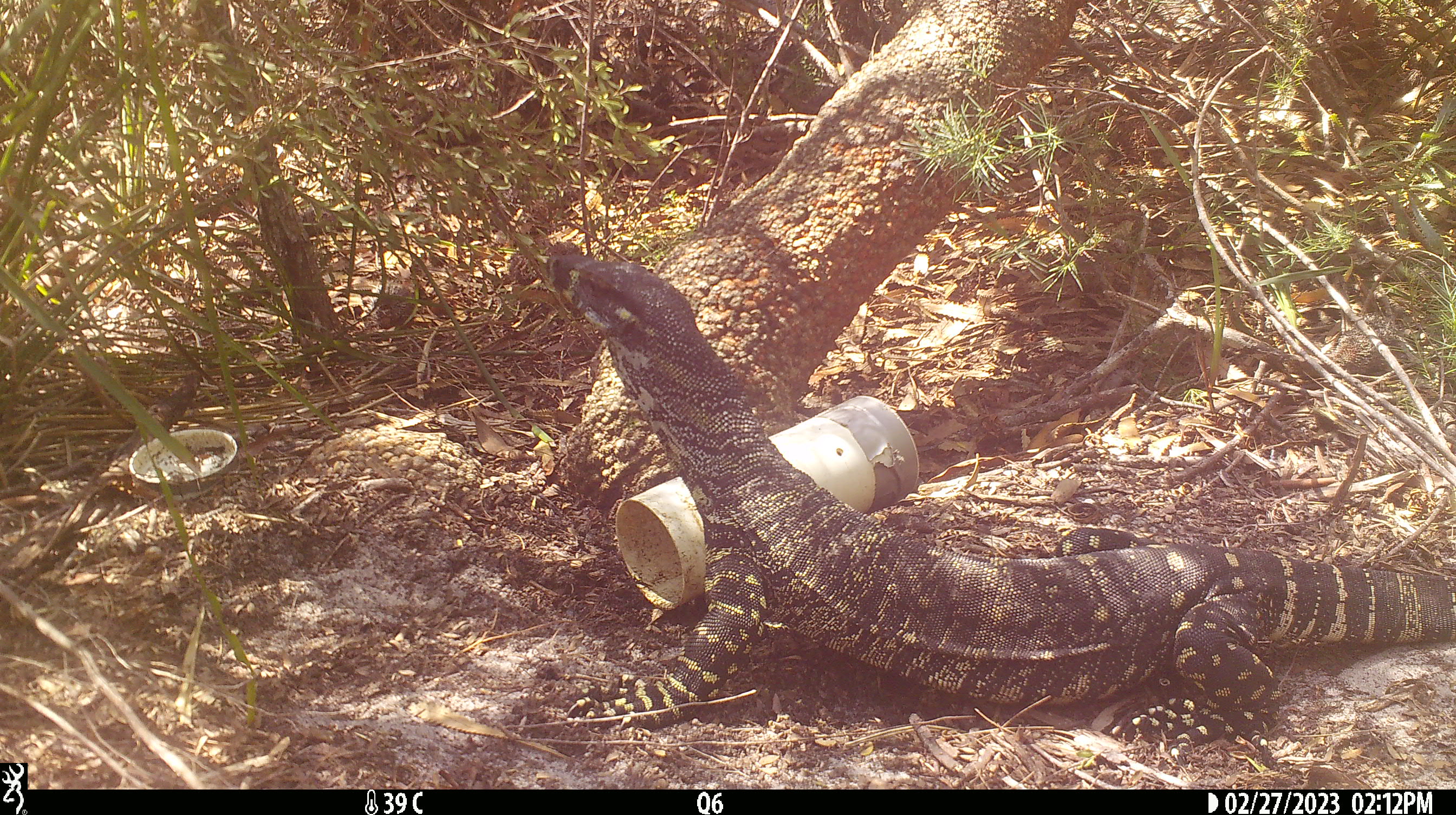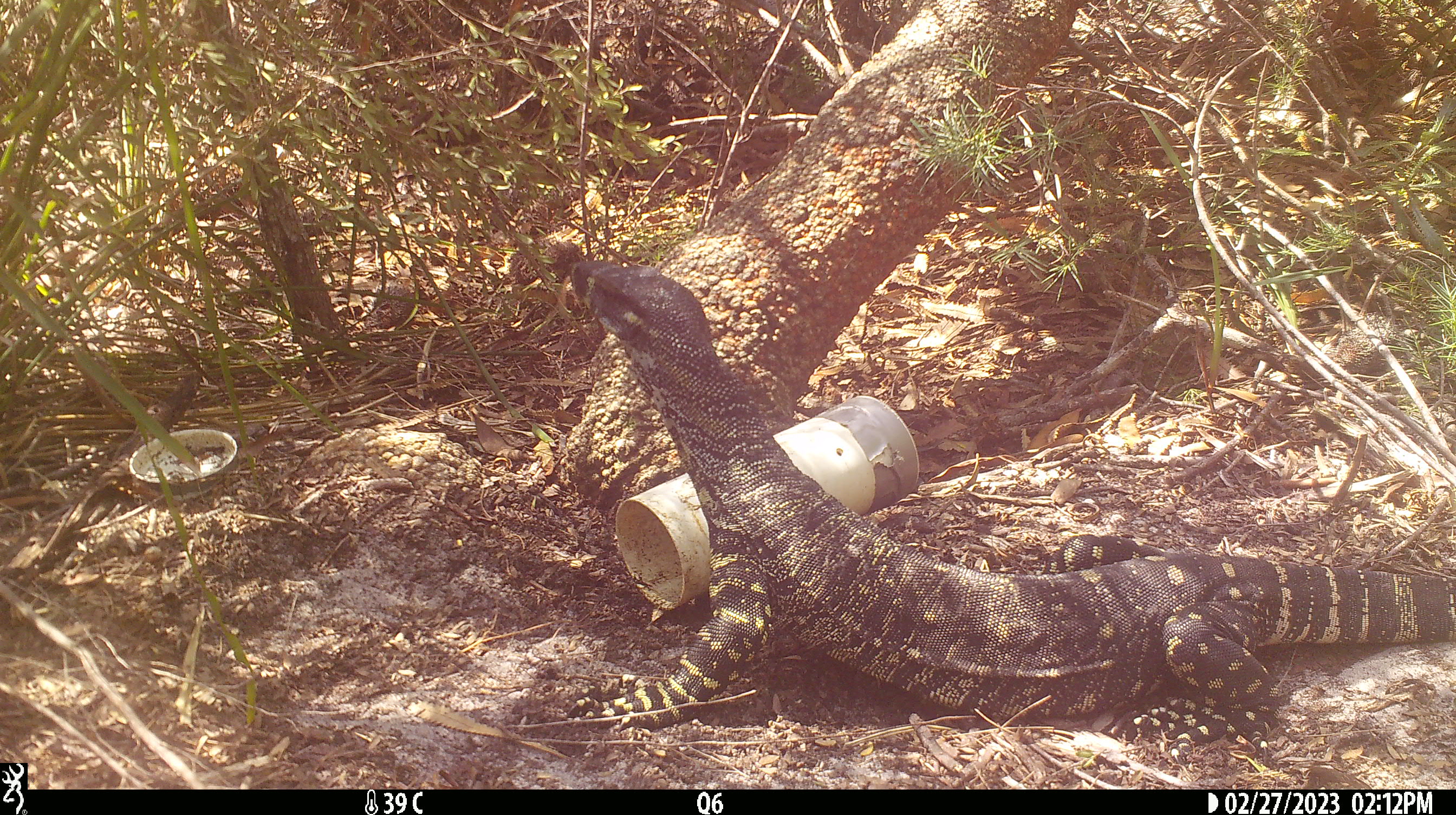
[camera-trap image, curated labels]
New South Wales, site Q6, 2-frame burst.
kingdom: Animalia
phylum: Chordata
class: Reptilia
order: Squamata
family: Varanidae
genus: Varanus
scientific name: Varanus varius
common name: lace monitor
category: goanna